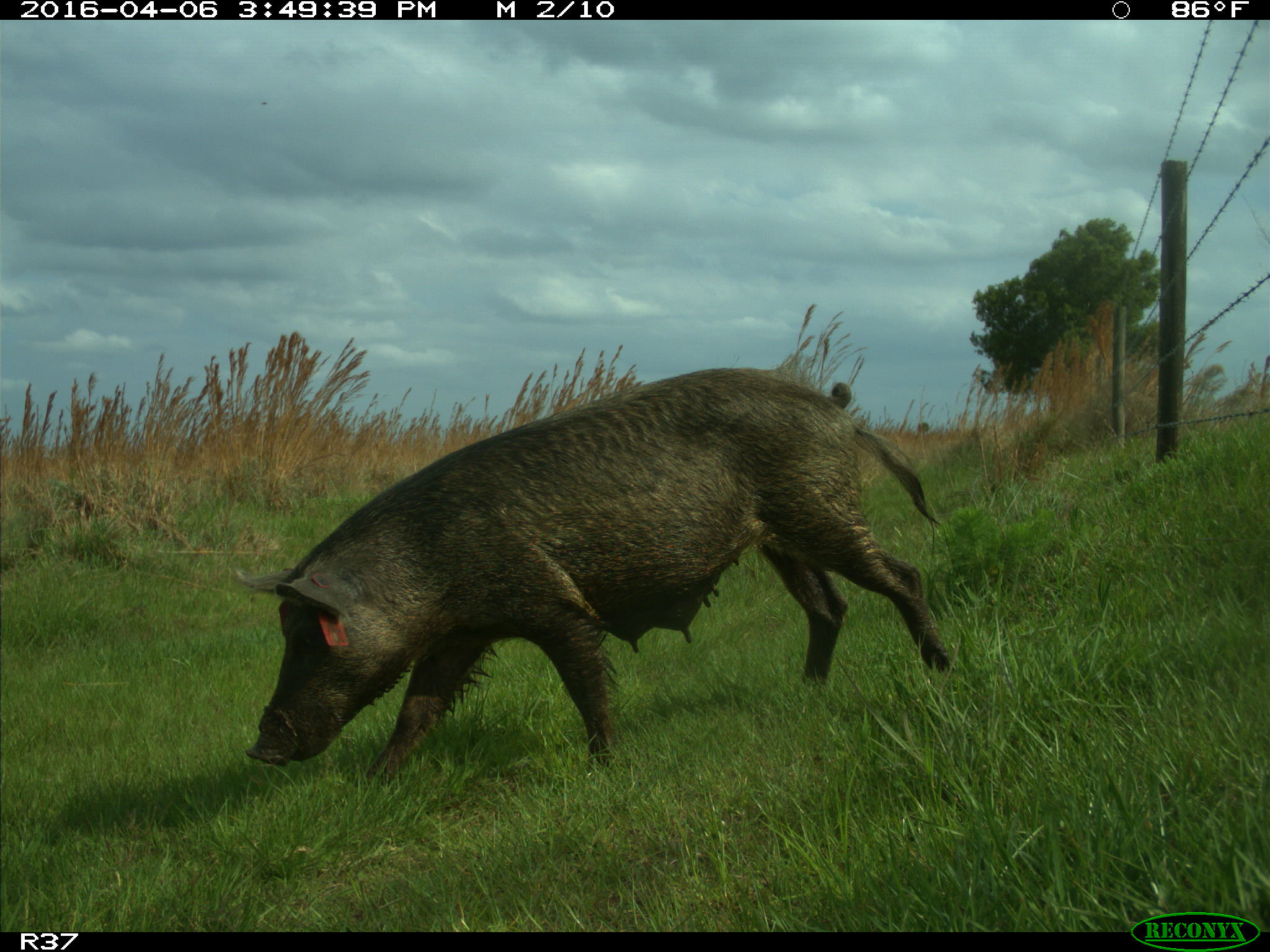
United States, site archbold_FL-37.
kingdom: Animalia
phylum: Chordata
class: Mammalia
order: Artiodactyla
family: Suidae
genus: Sus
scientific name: Sus scrofa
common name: wild boar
Sus scrofa (wild boar).